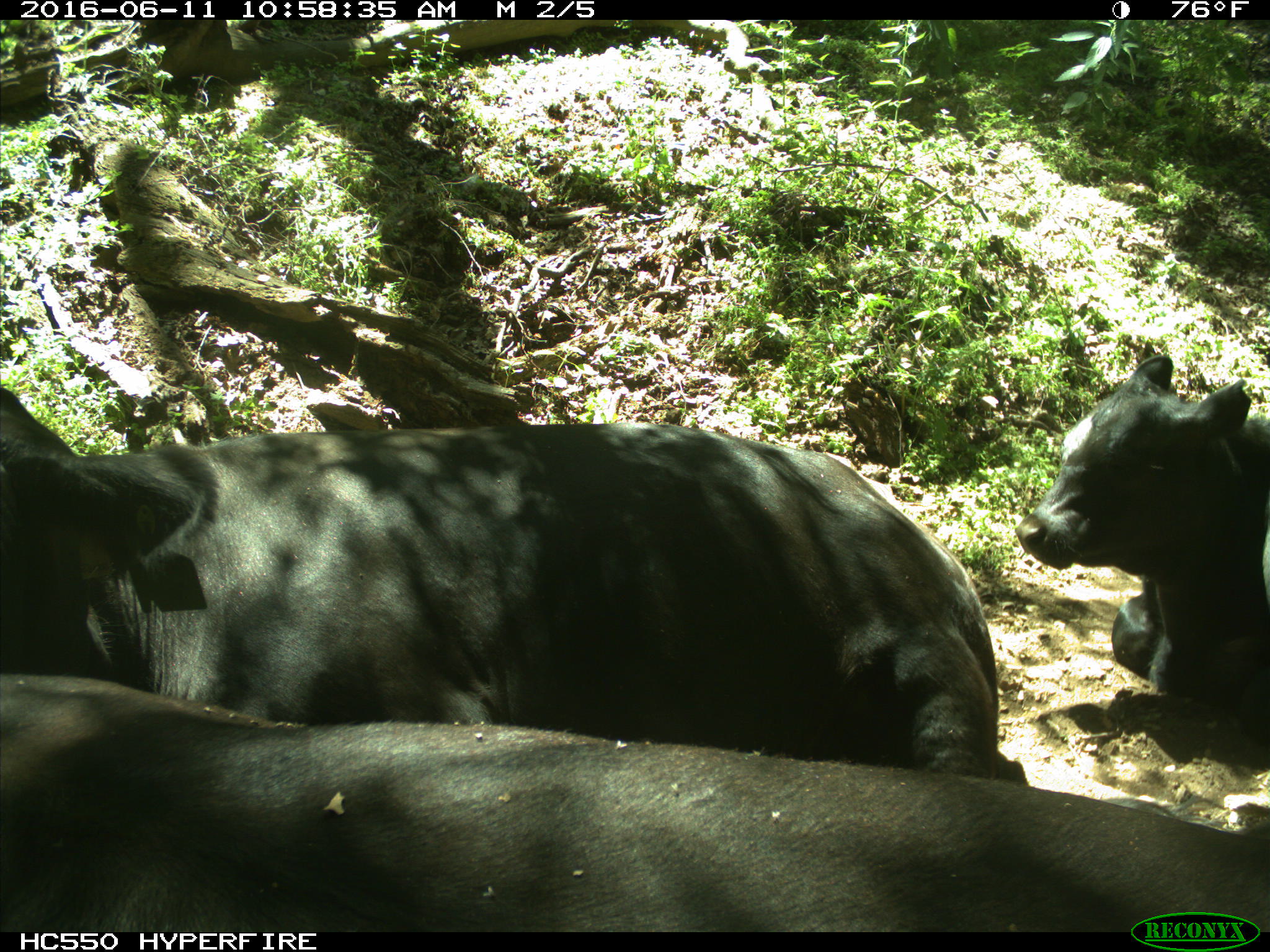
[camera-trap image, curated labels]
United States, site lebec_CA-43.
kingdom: Animalia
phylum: Chordata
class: Mammalia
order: Artiodactyla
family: Bovidae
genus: Bos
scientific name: Bos taurus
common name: domestic cow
Bos taurus (domestic cow).